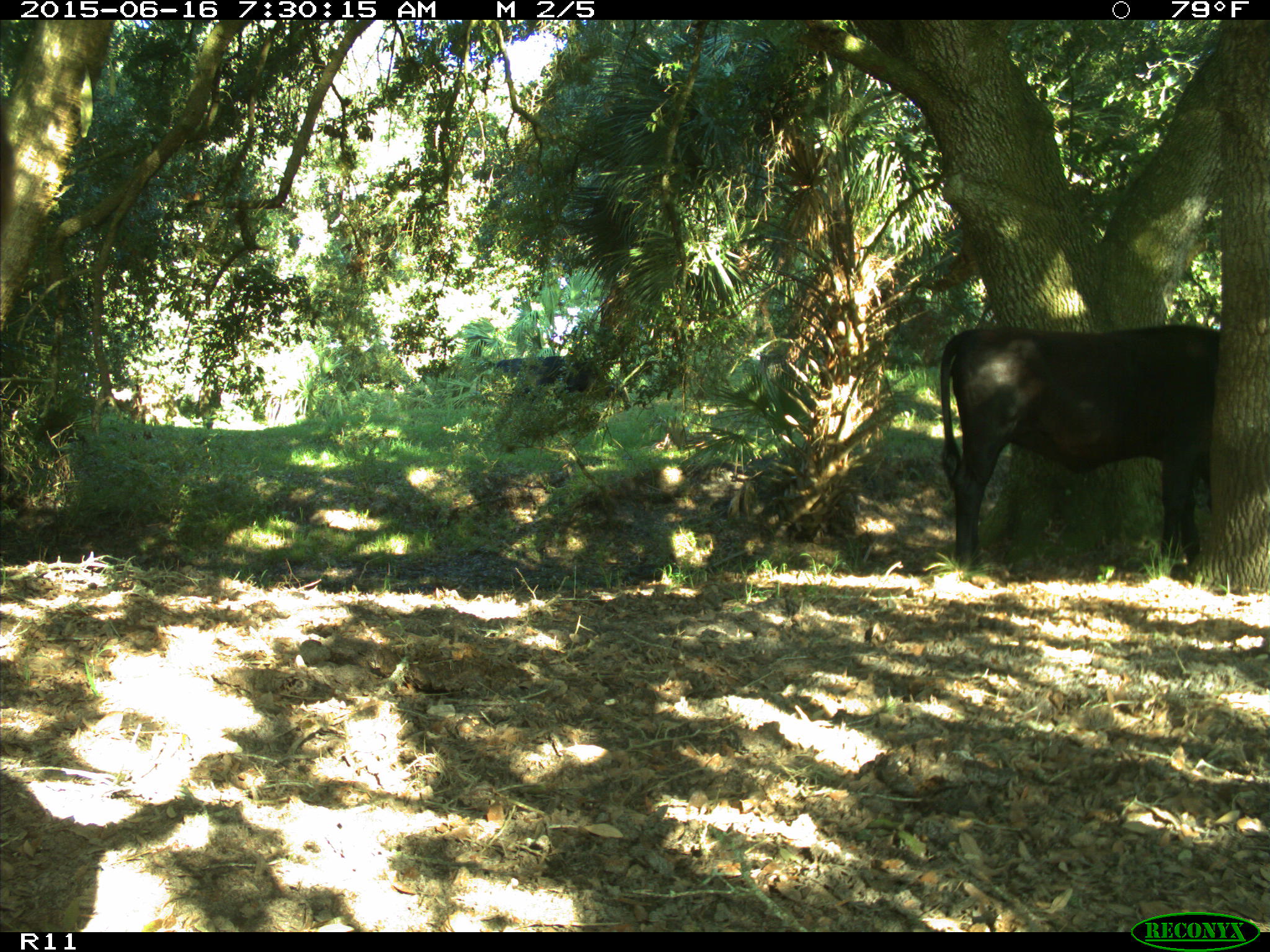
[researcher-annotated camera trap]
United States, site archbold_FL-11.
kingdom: Animalia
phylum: Chordata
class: Mammalia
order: Artiodactyla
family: Bovidae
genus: Bos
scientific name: Bos taurus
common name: domestic cow